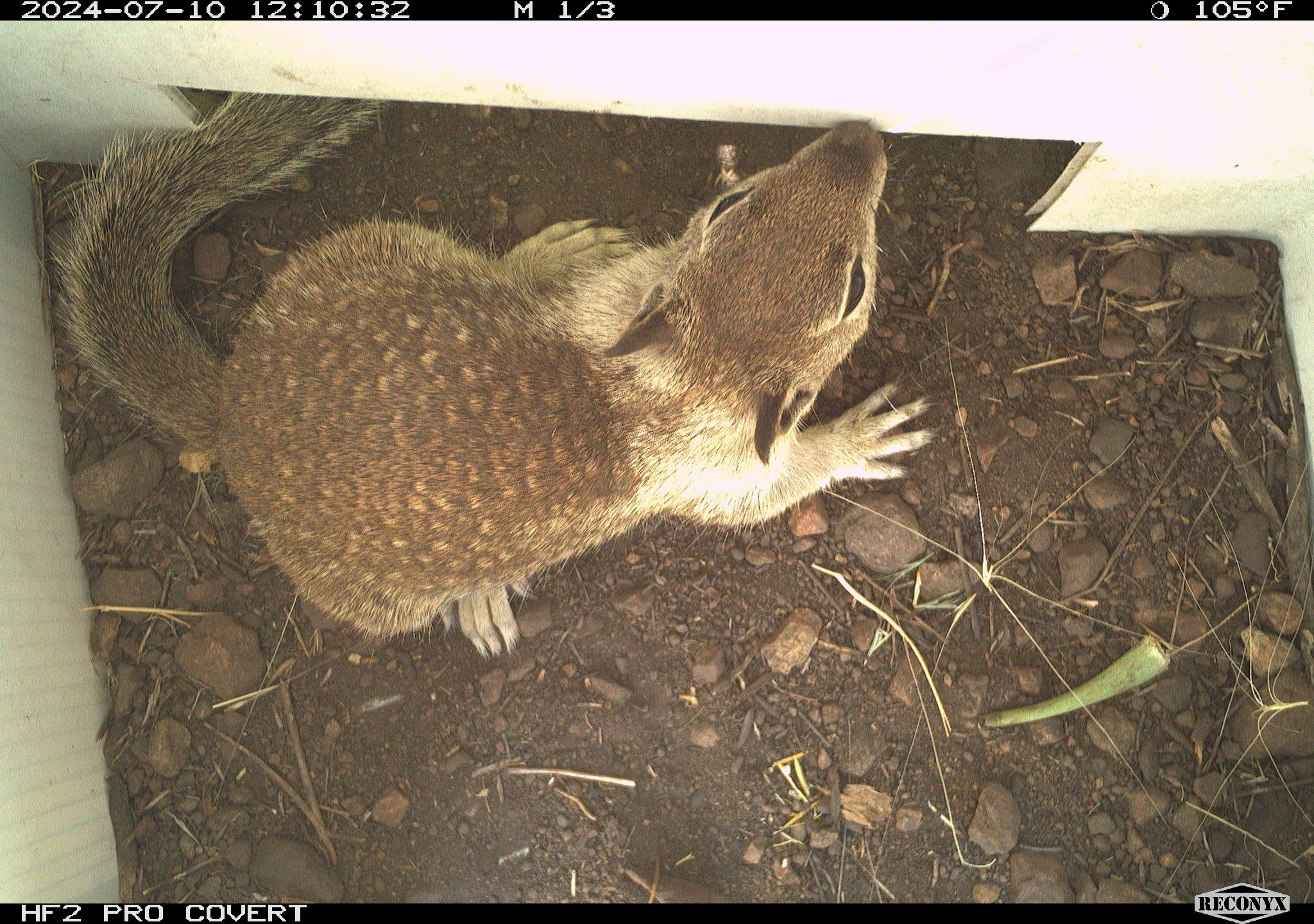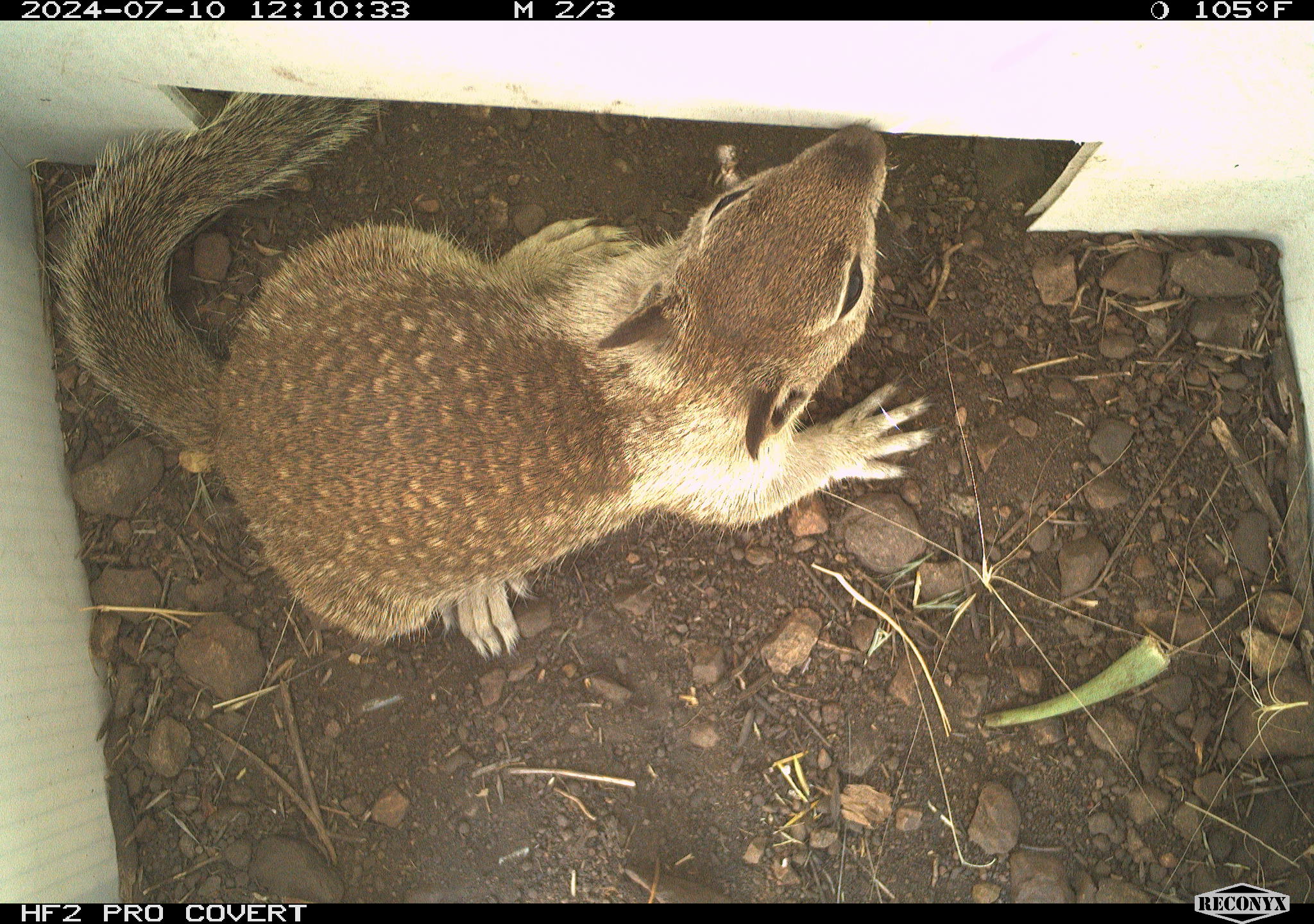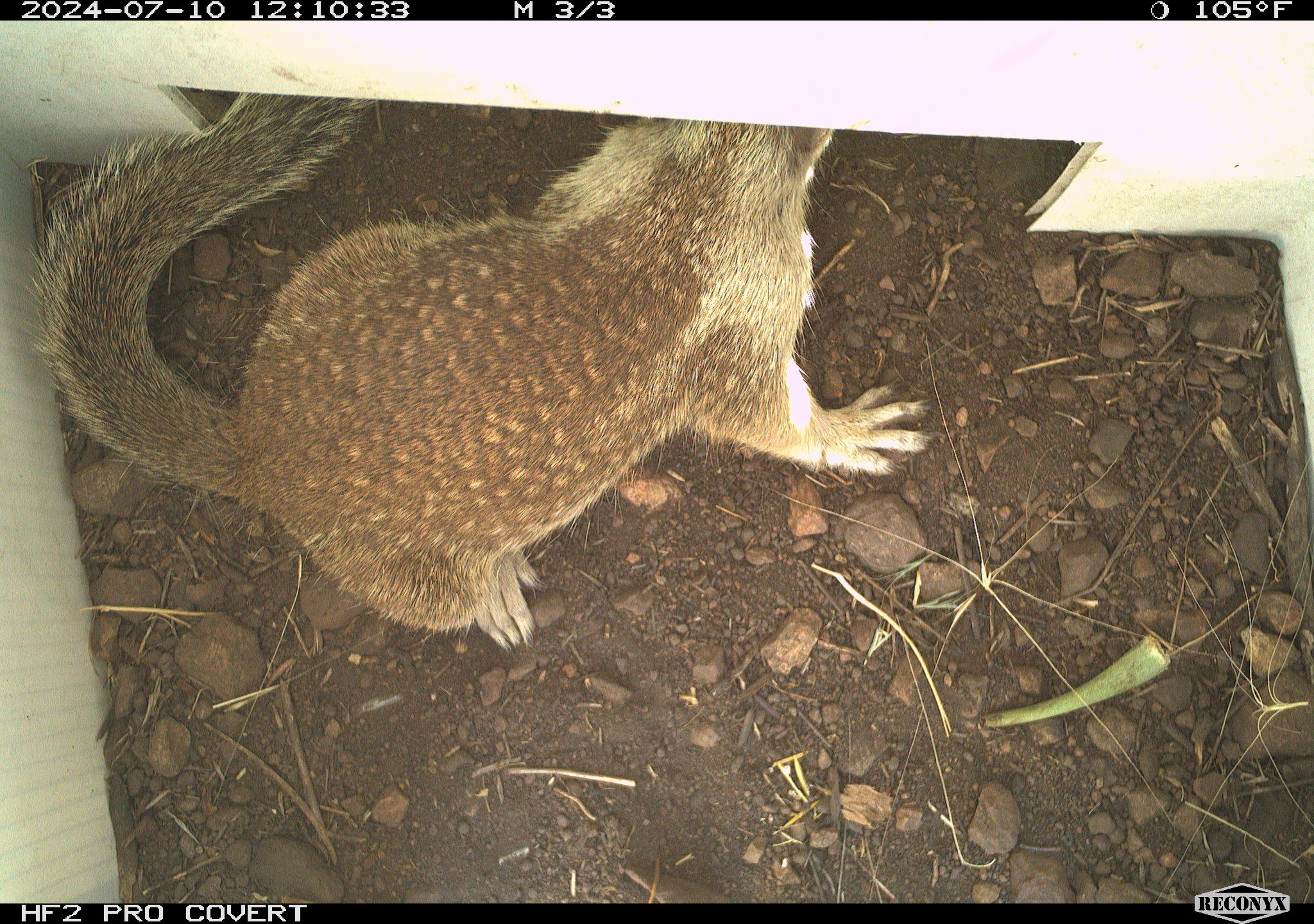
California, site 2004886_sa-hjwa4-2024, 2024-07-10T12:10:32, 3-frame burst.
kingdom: Animalia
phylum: Chordata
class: Mammalia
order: Rodentia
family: Sciuridae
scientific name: Sciuridae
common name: squirrels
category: sciuridae family